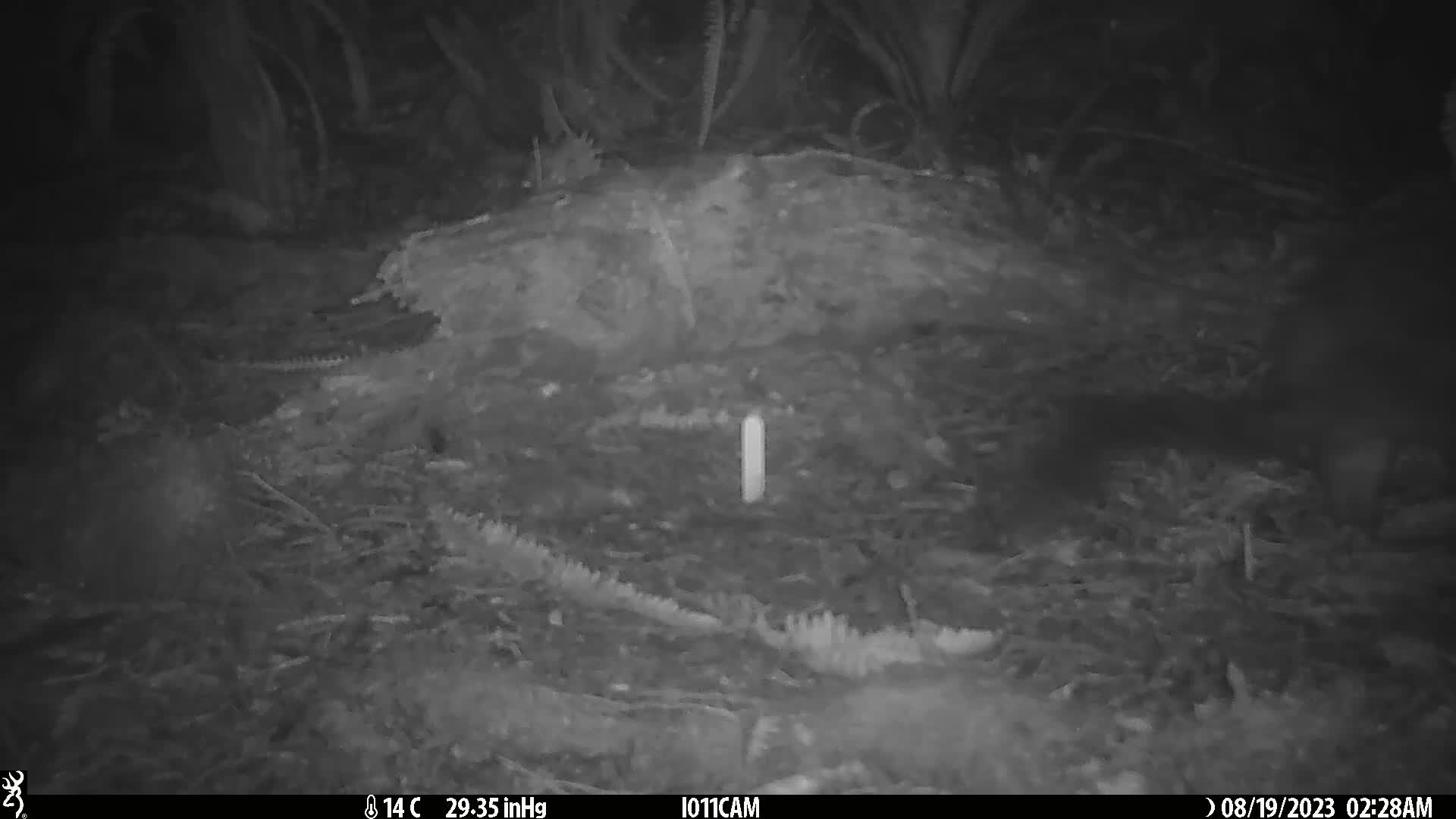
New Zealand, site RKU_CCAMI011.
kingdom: Animalia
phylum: Chordata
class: Mammalia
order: Diprotodontia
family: Phalangeridae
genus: Trichosurus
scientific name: Trichosurus vulpecula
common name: common brushtail possum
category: possum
Possum (common brushtail possum) (Trichosurus vulpecula).